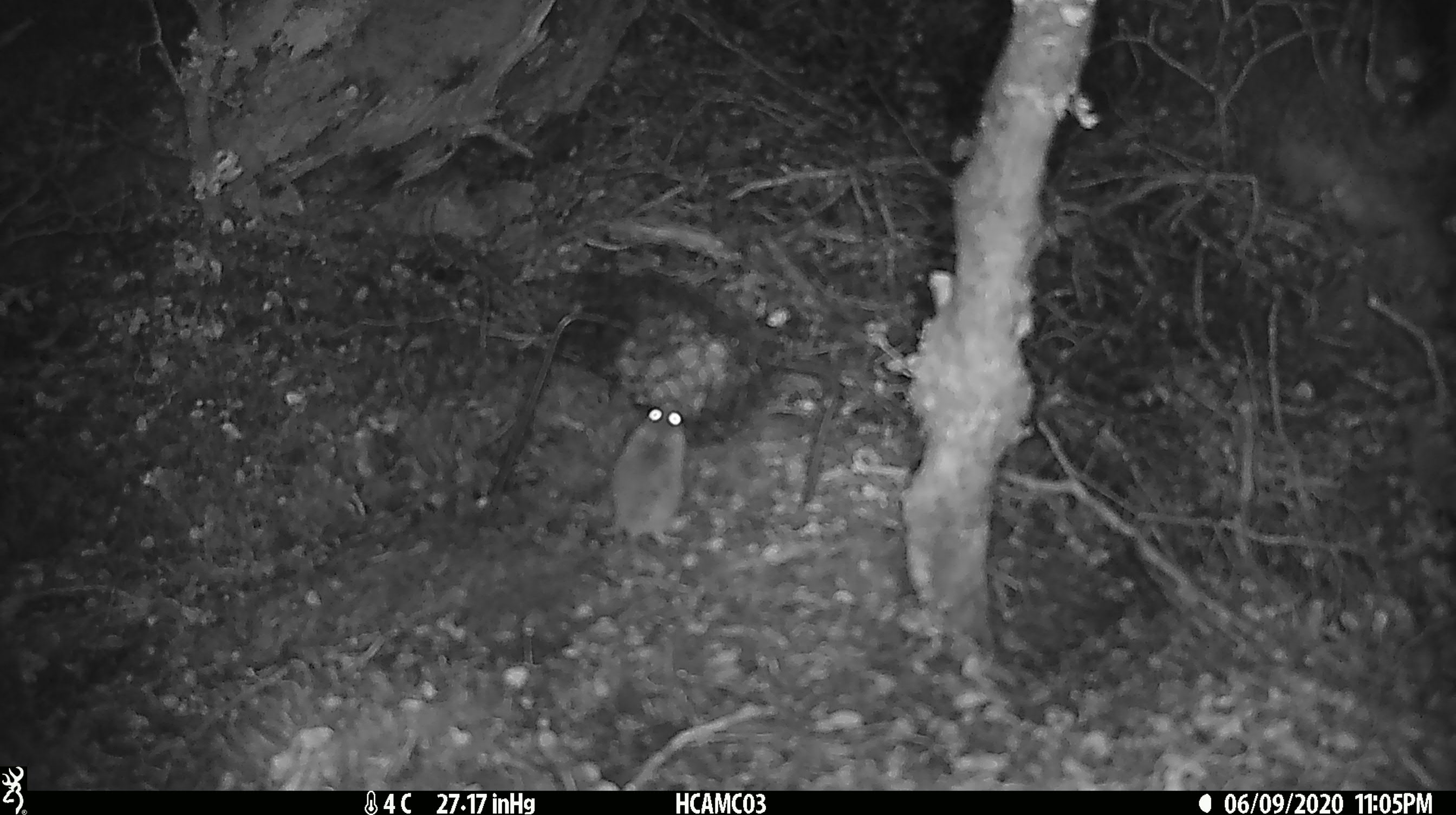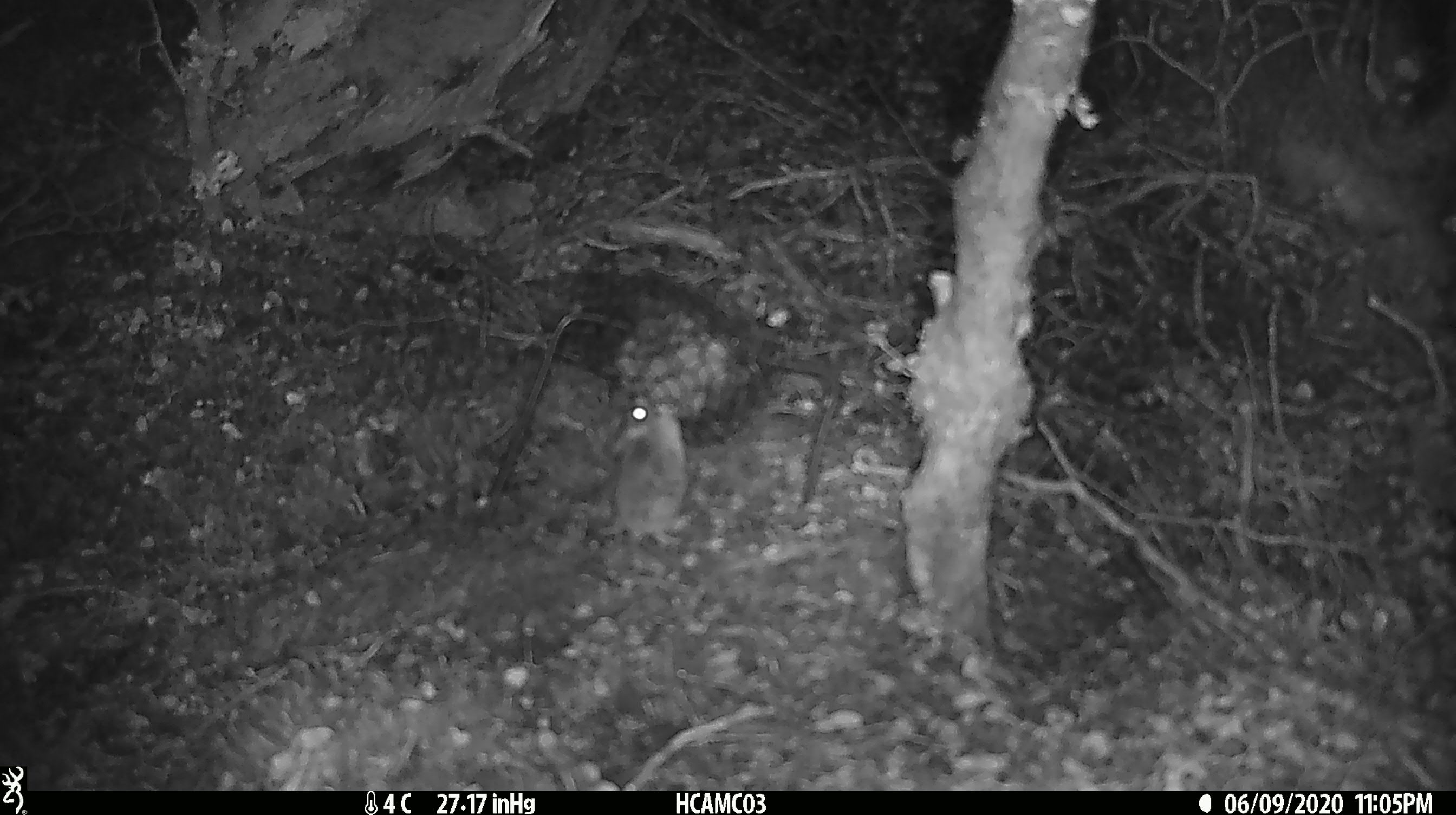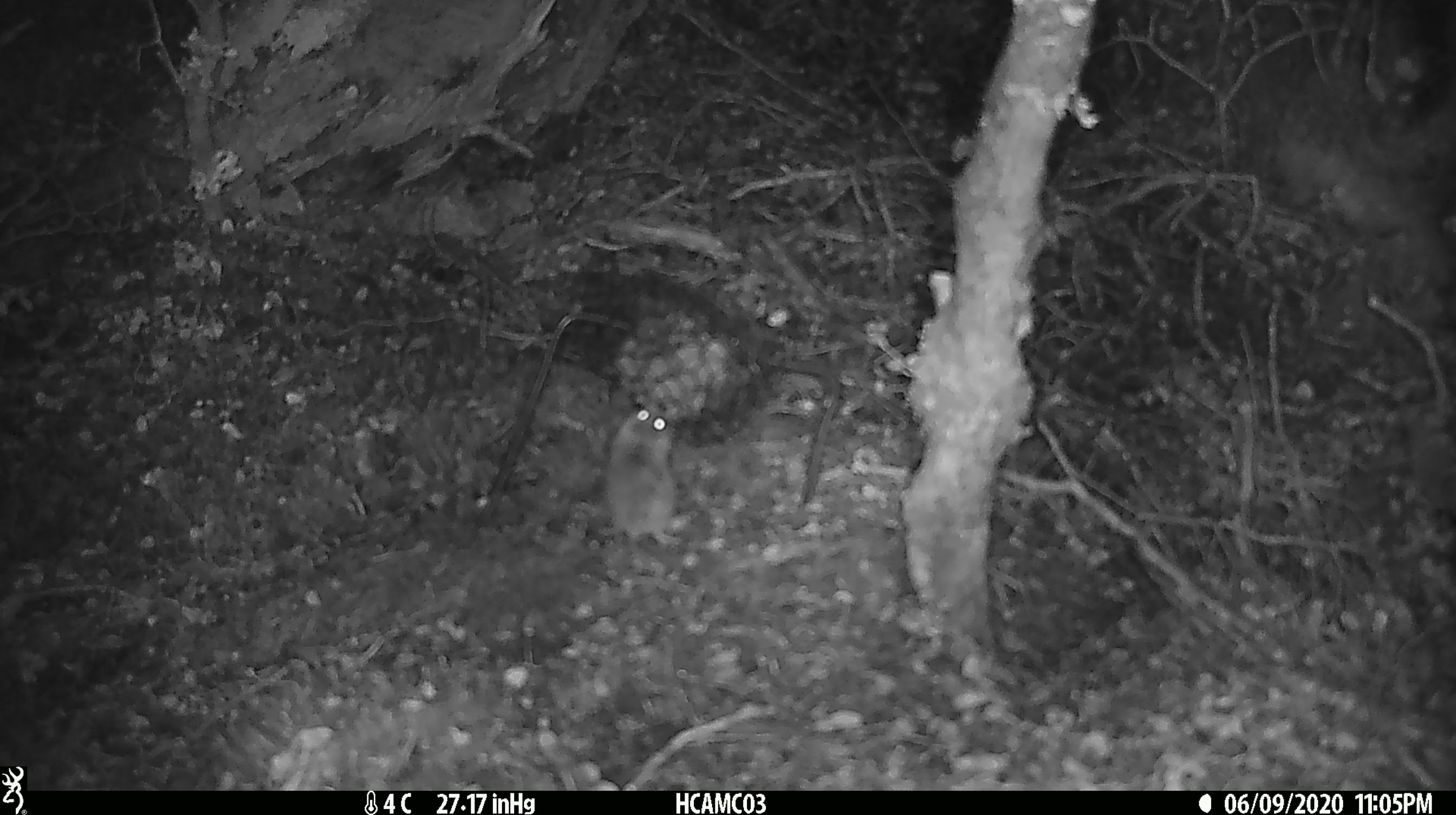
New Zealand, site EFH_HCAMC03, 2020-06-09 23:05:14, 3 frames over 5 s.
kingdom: Animalia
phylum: Chordata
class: Mammalia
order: Rodentia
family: Muridae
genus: Mus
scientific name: Mus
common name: mouse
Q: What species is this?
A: Mouse (Mus).